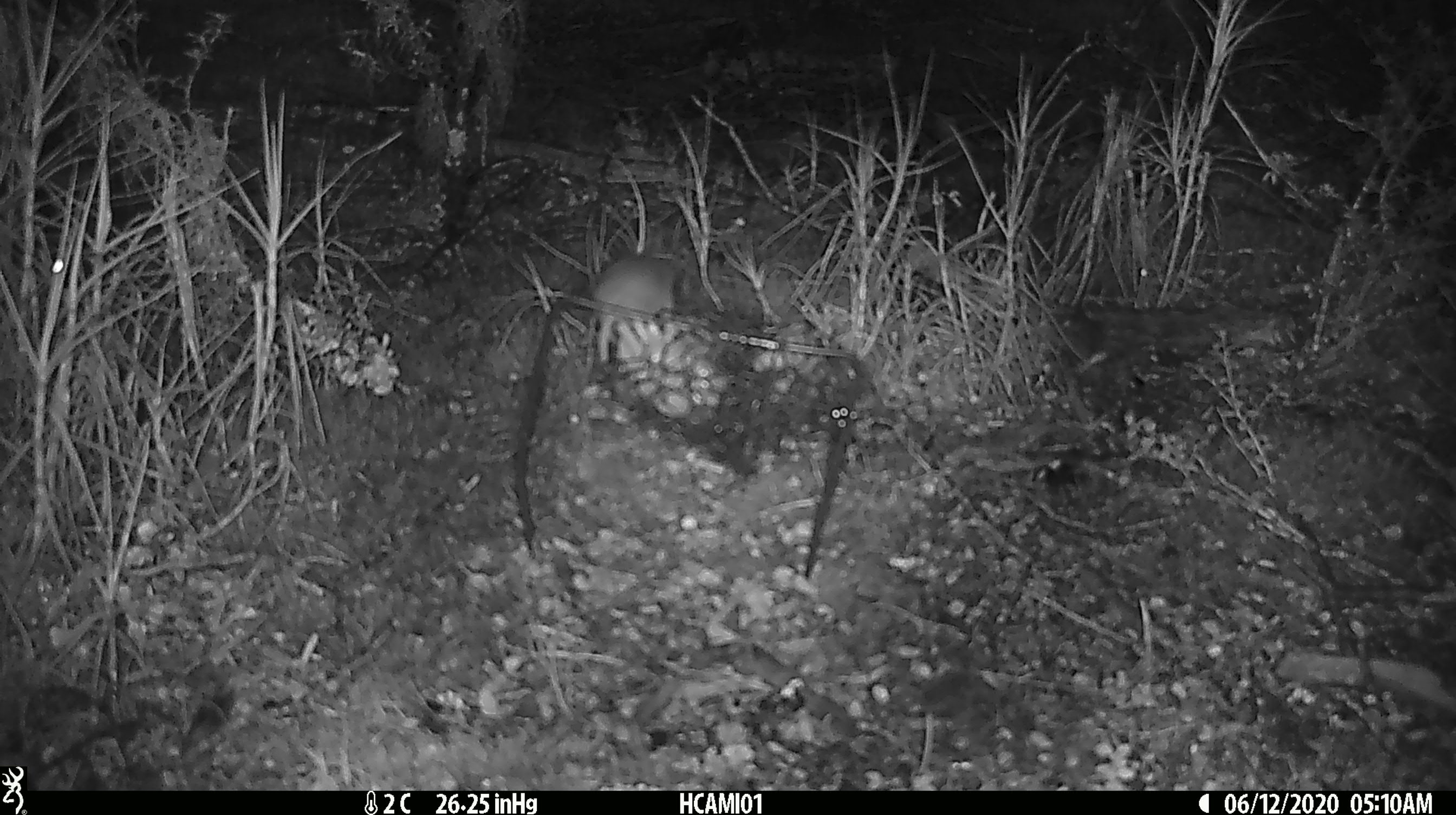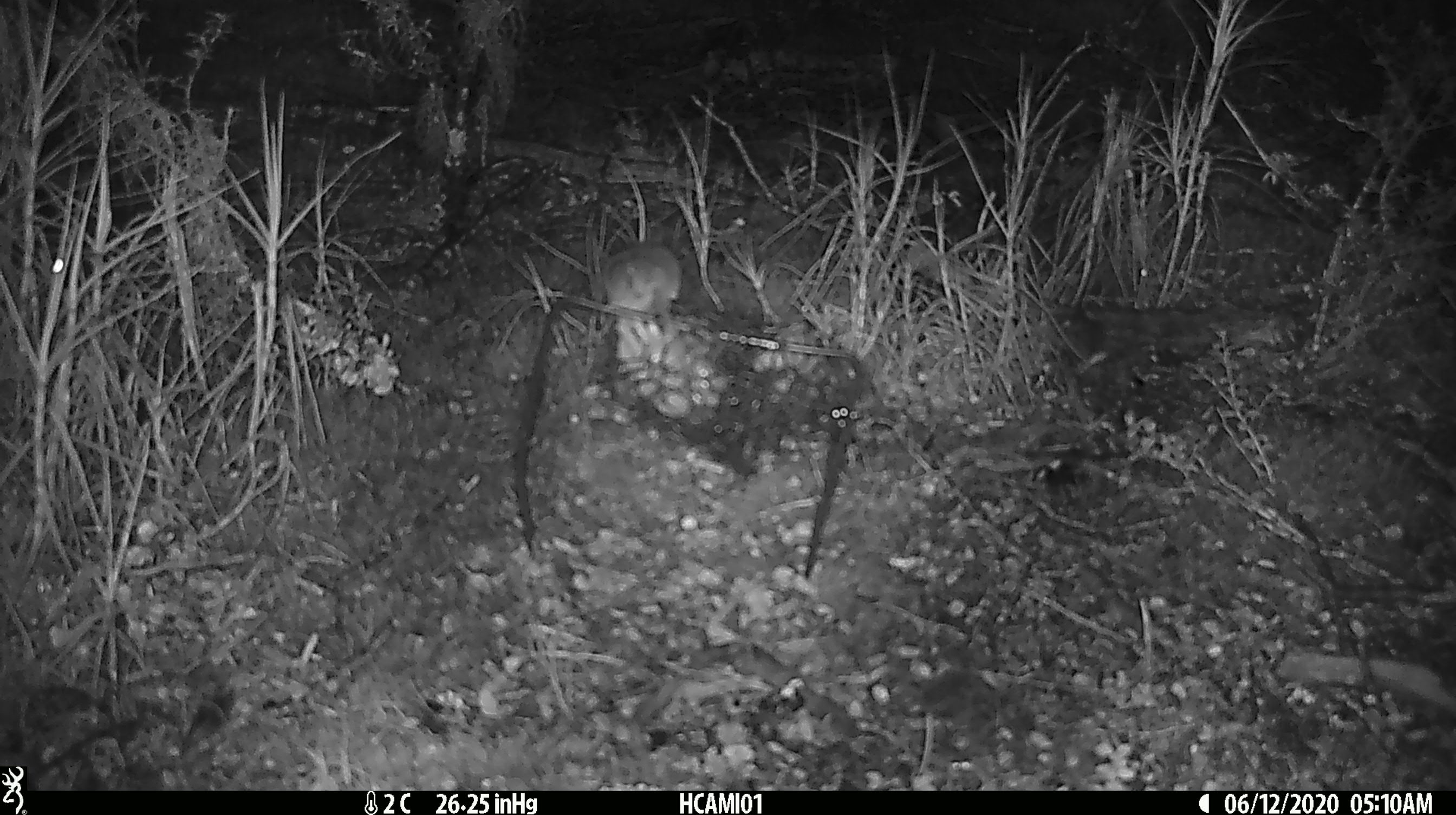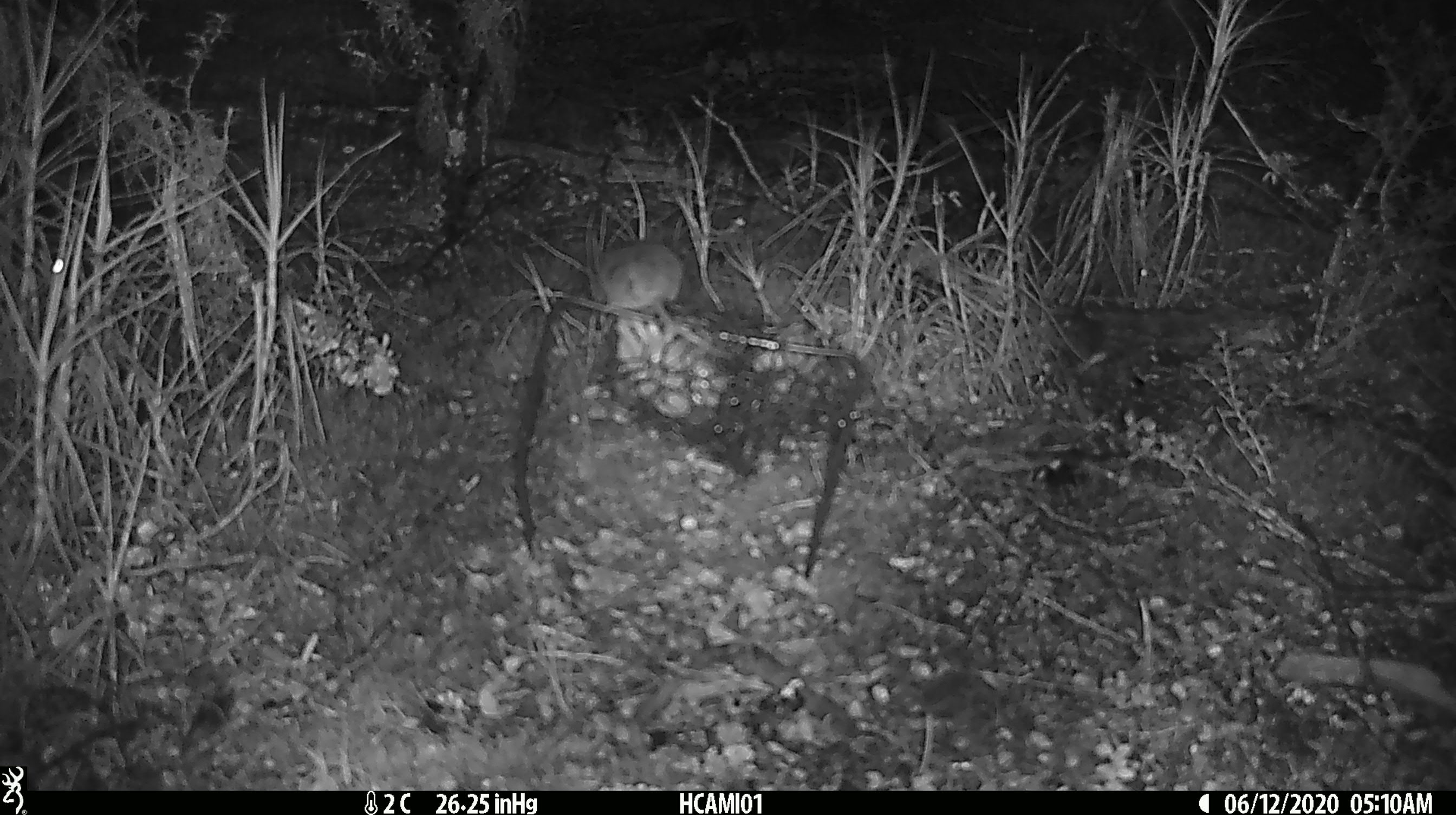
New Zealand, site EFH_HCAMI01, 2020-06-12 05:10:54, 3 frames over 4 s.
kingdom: Animalia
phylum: Chordata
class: Mammalia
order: Rodentia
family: Muridae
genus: Mus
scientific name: Mus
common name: mouse